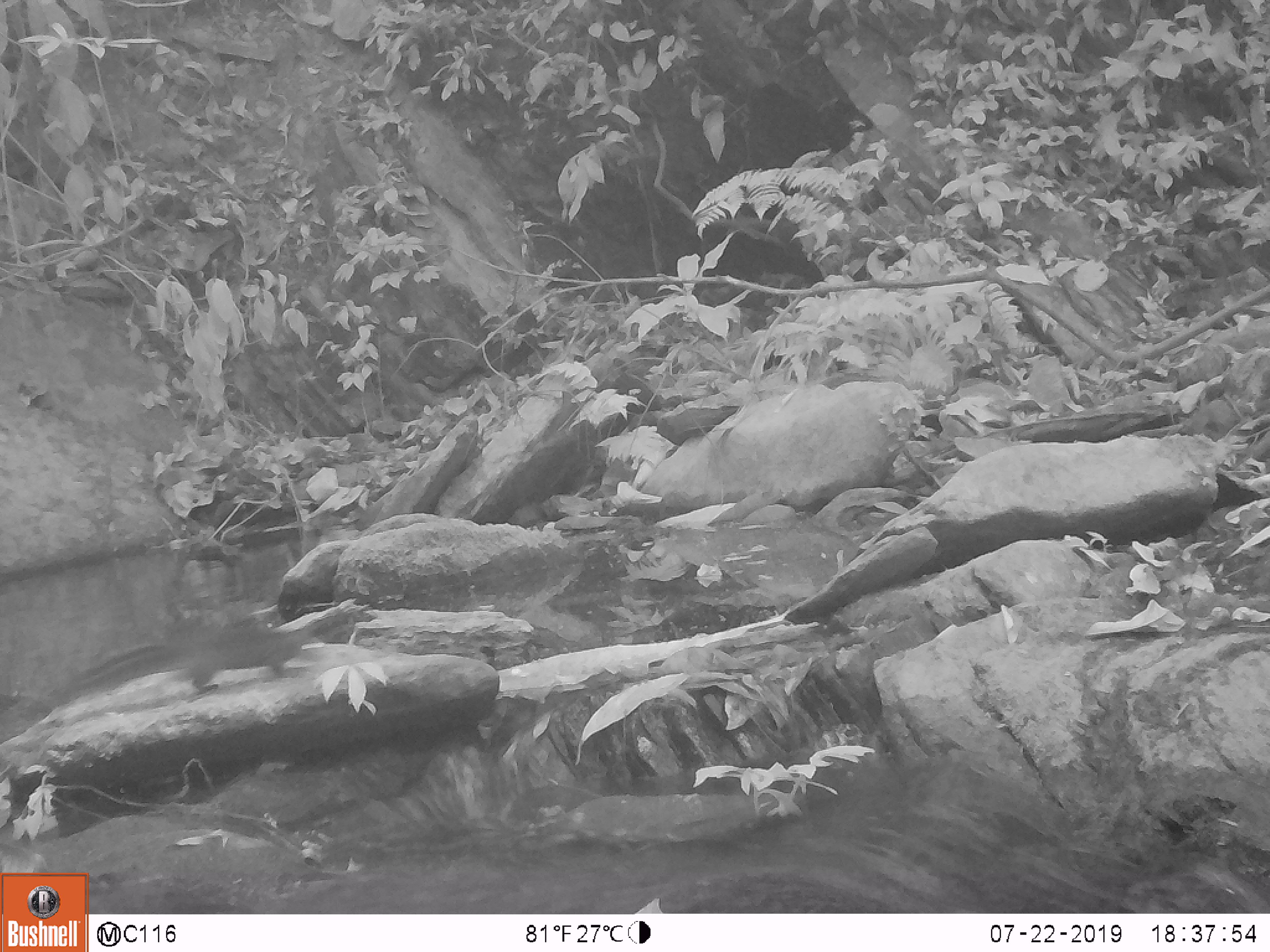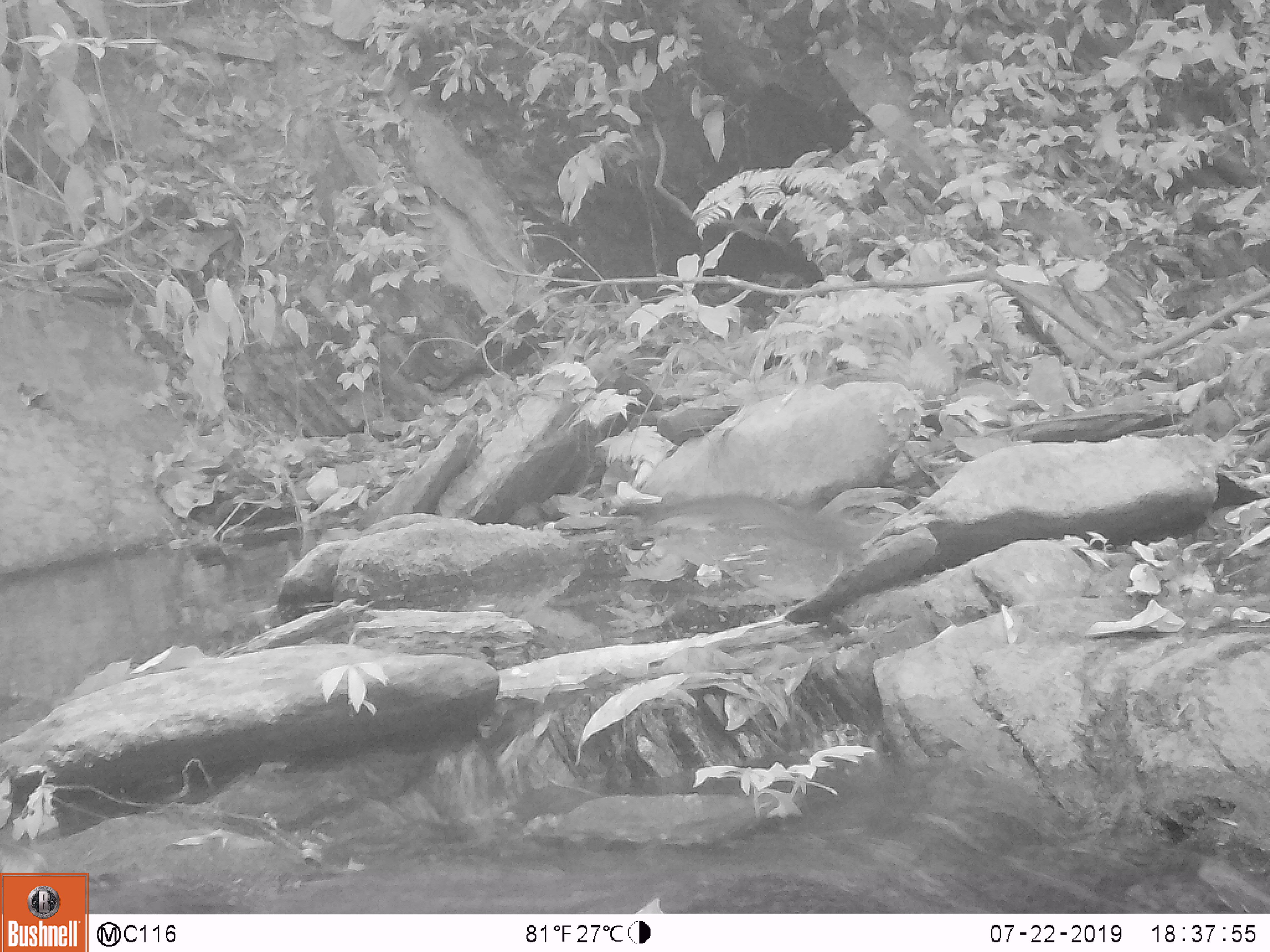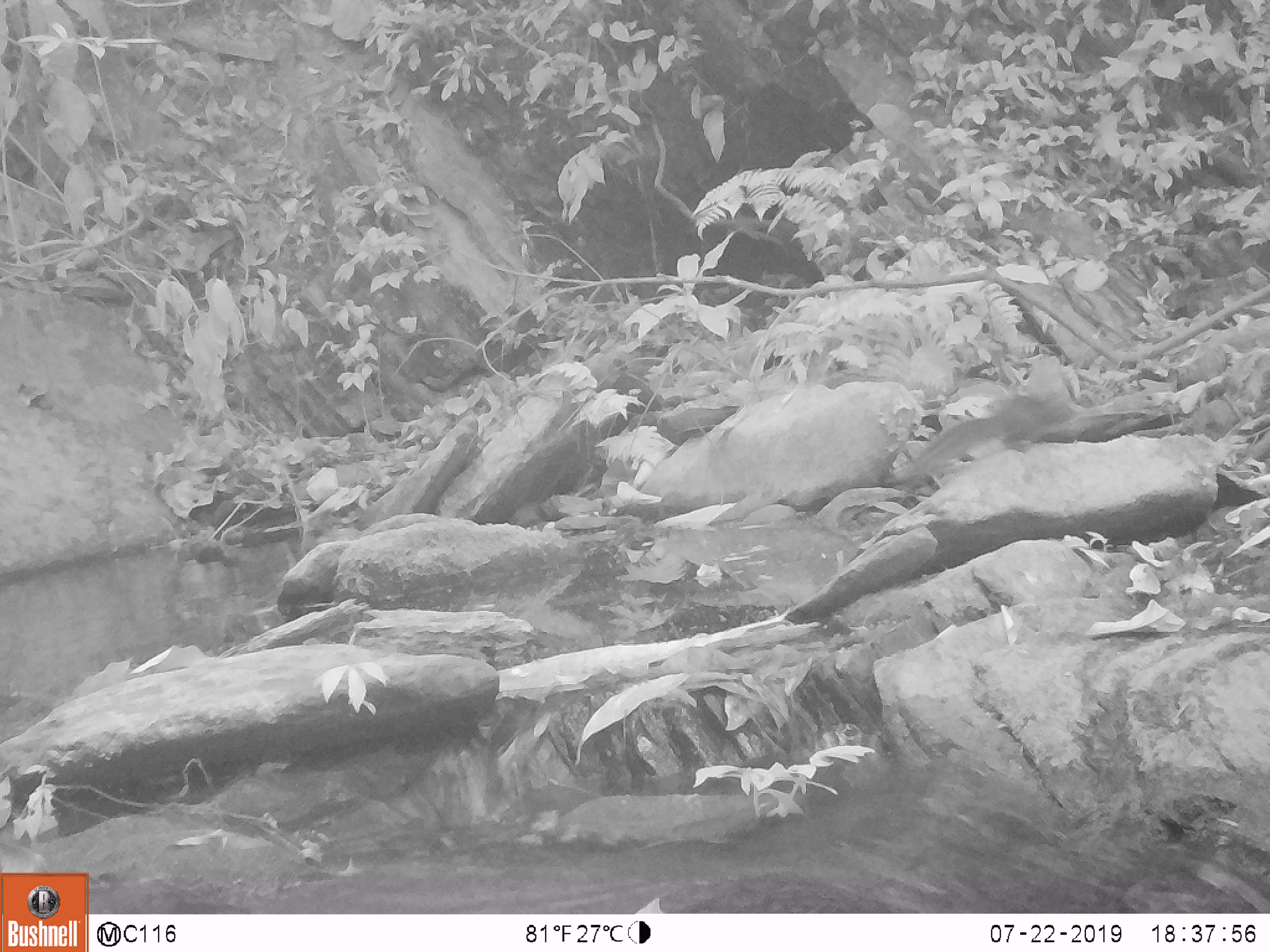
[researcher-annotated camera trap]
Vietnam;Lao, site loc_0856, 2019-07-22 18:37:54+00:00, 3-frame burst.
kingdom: Animalia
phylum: Chordata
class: Mammalia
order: Rodentia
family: Sciuridae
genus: Dremomys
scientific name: Dremomys rufigenis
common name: red-cheeked squirrel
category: red cheeked squirrel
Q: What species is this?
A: Red cheeked squirrel (red-cheeked squirrel) (Dremomys rufigenis).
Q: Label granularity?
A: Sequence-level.